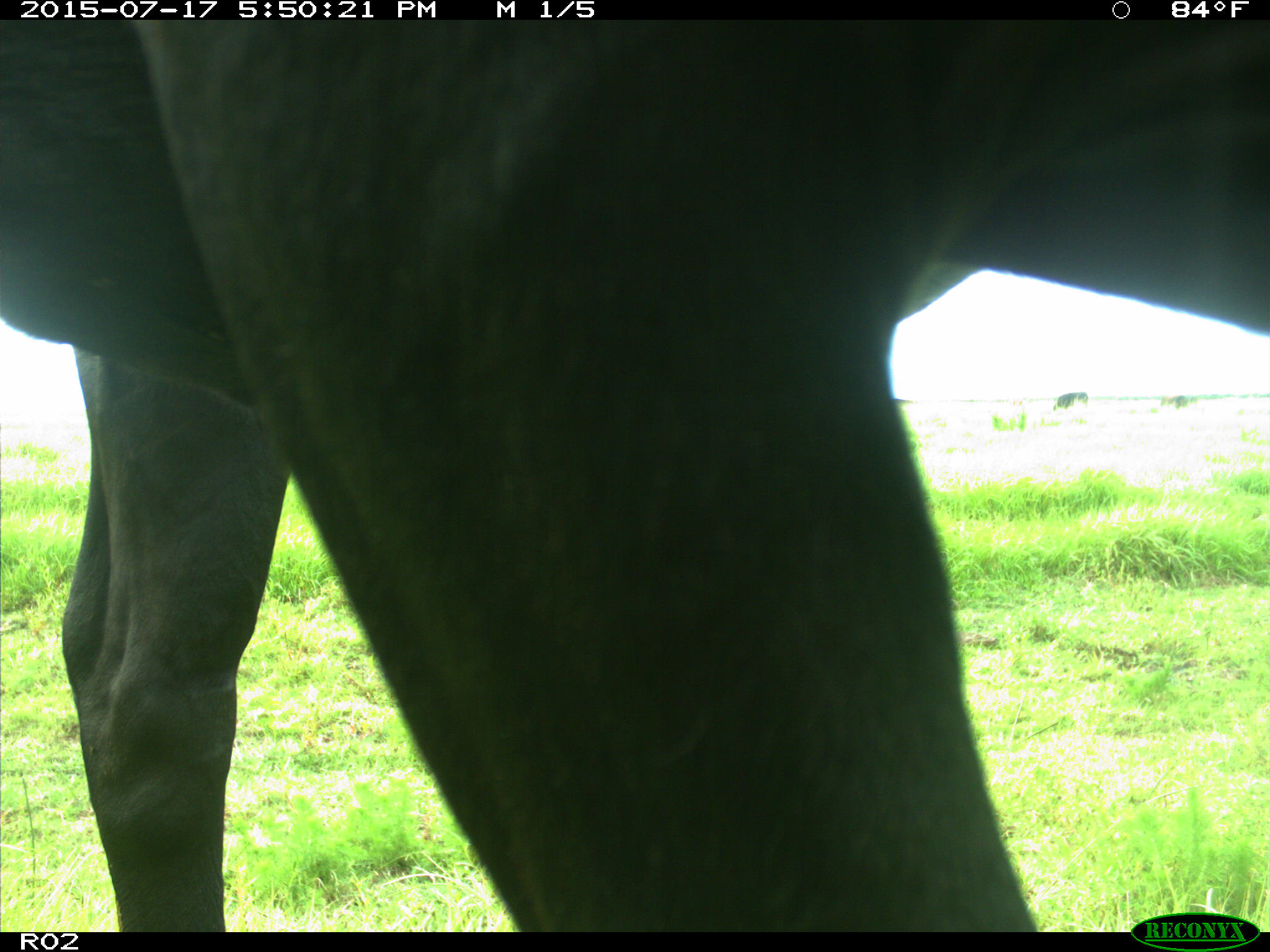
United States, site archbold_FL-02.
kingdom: Animalia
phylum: Chordata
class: Mammalia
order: Artiodactyla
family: Bovidae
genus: Bos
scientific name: Bos taurus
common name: domestic cow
Bos taurus (domestic cow).